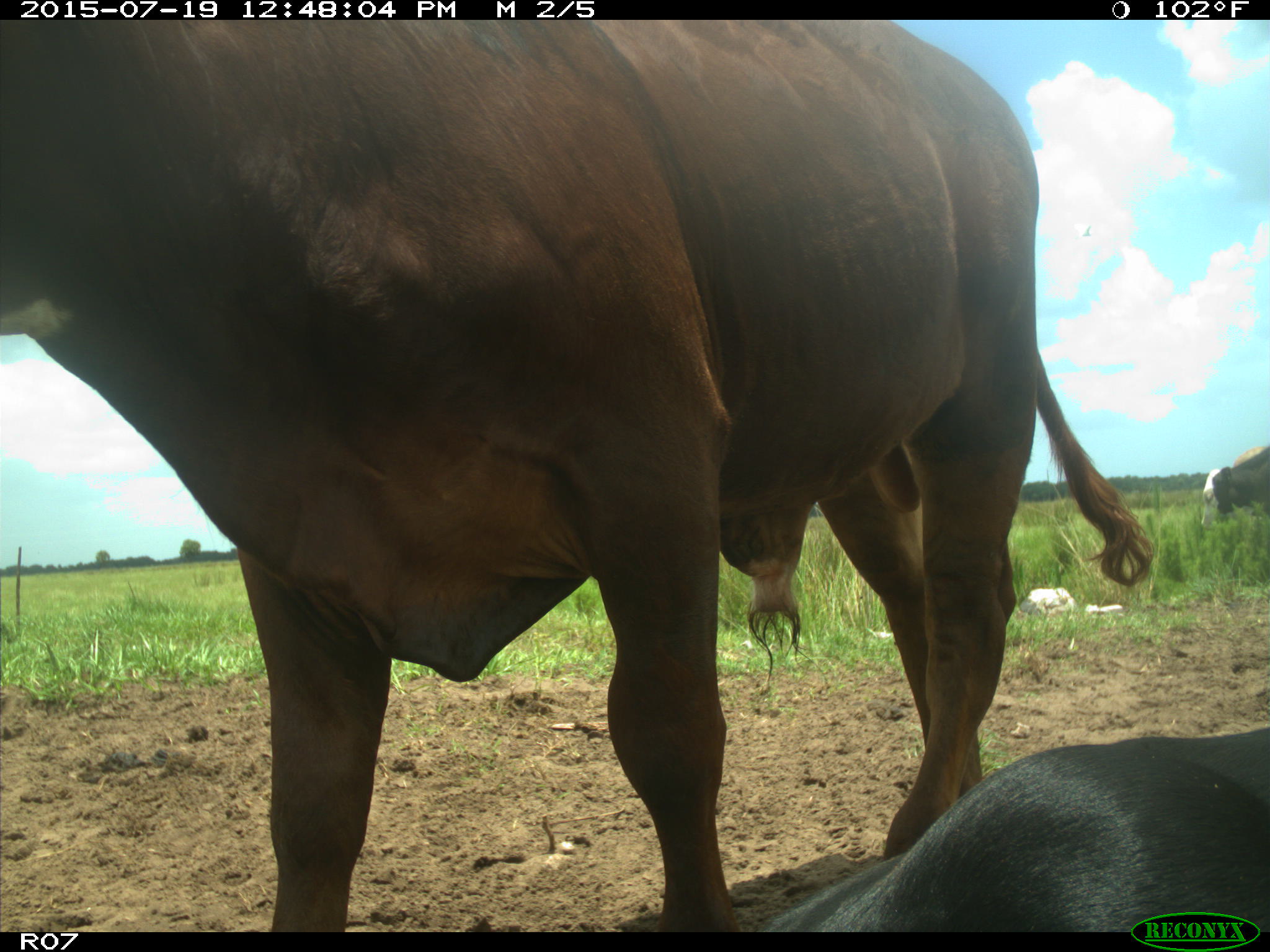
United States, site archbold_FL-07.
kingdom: Animalia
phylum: Chordata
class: Mammalia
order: Artiodactyla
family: Bovidae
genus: Bos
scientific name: Bos taurus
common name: domestic cow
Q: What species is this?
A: Bos taurus (domestic cow).